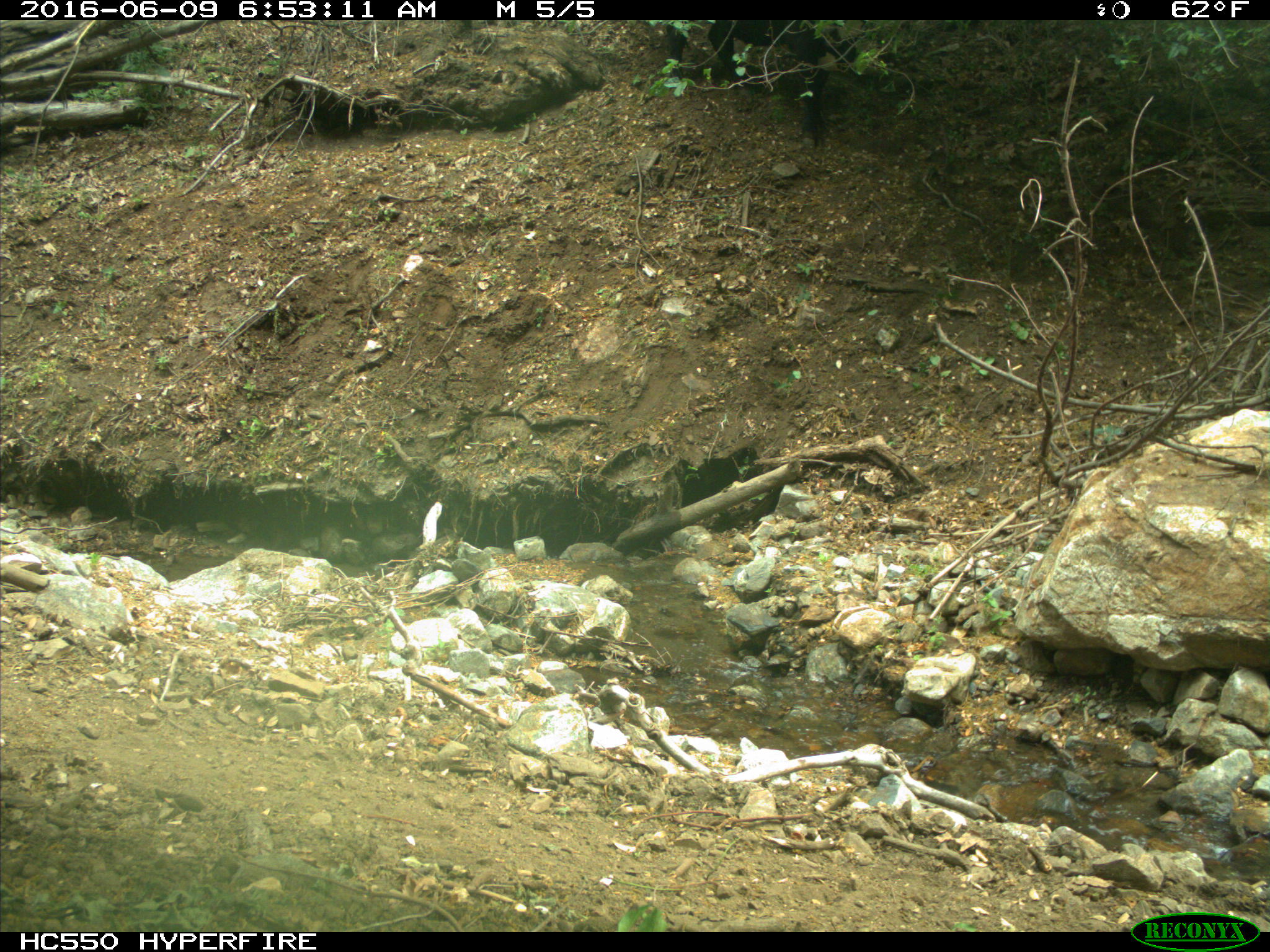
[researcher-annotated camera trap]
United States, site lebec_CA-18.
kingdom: Animalia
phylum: Chordata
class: Mammalia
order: Artiodactyla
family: Bovidae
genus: Bos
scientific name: Bos taurus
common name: domestic cow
Bos taurus (domestic cow).